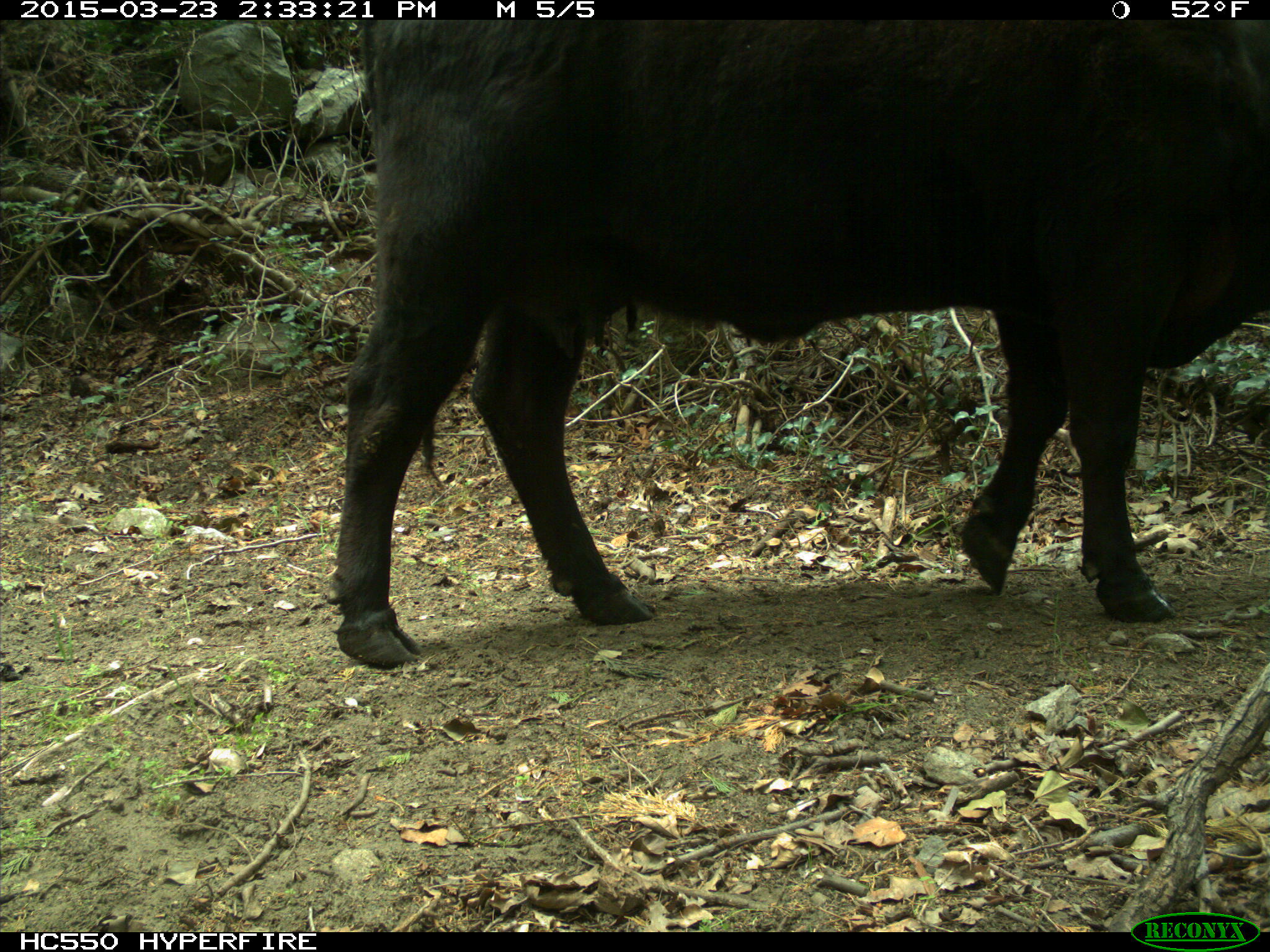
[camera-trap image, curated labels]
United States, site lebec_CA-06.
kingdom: Animalia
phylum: Chordata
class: Mammalia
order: Artiodactyla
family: Bovidae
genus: Bos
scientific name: Bos taurus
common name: domestic cow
Bos taurus (domestic cow).